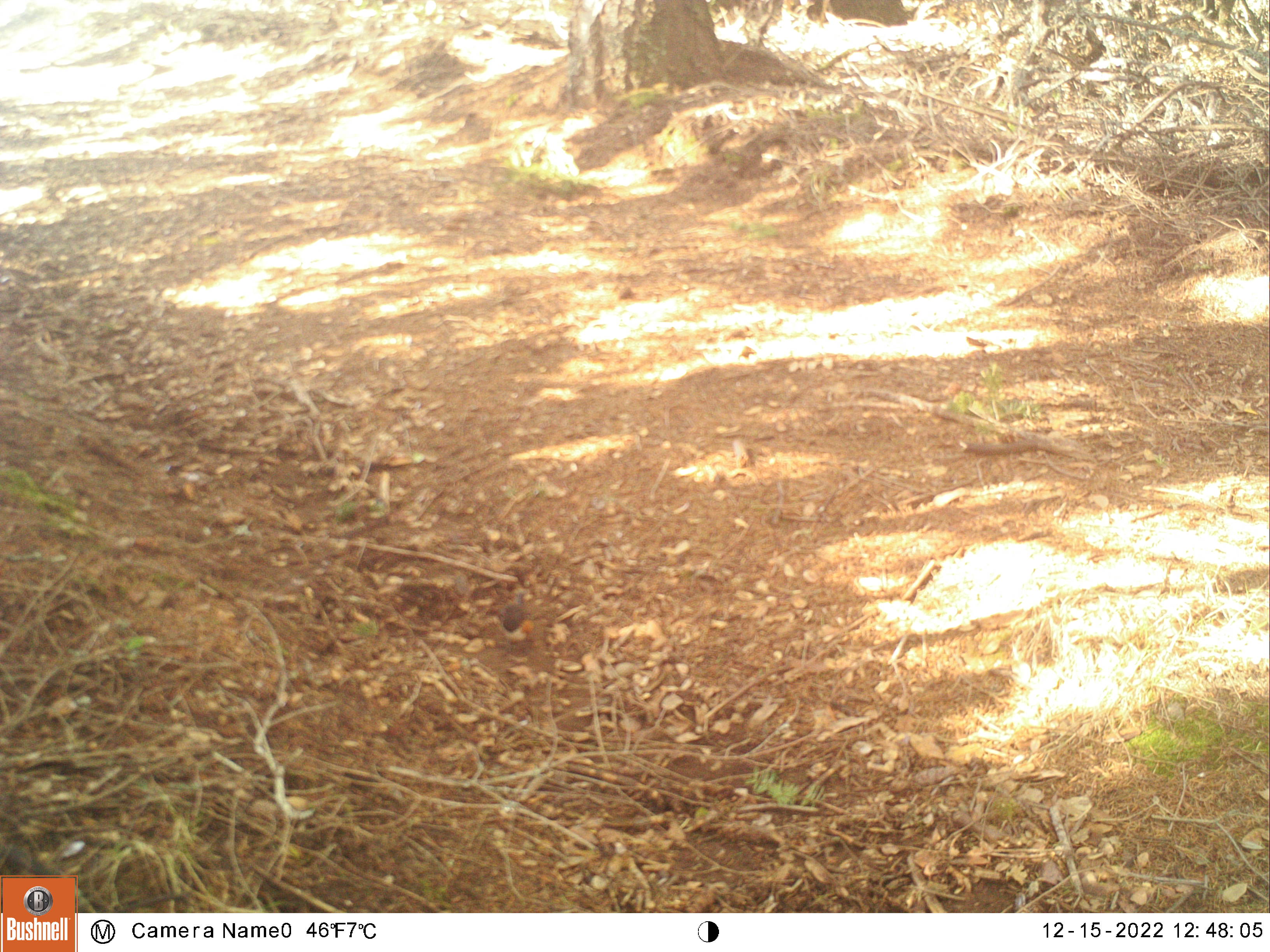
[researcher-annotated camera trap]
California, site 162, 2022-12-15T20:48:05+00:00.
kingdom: Animalia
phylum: Chordata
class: Aves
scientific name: Aves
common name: bird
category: unknown bird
Unknown bird (bird) (Aves).